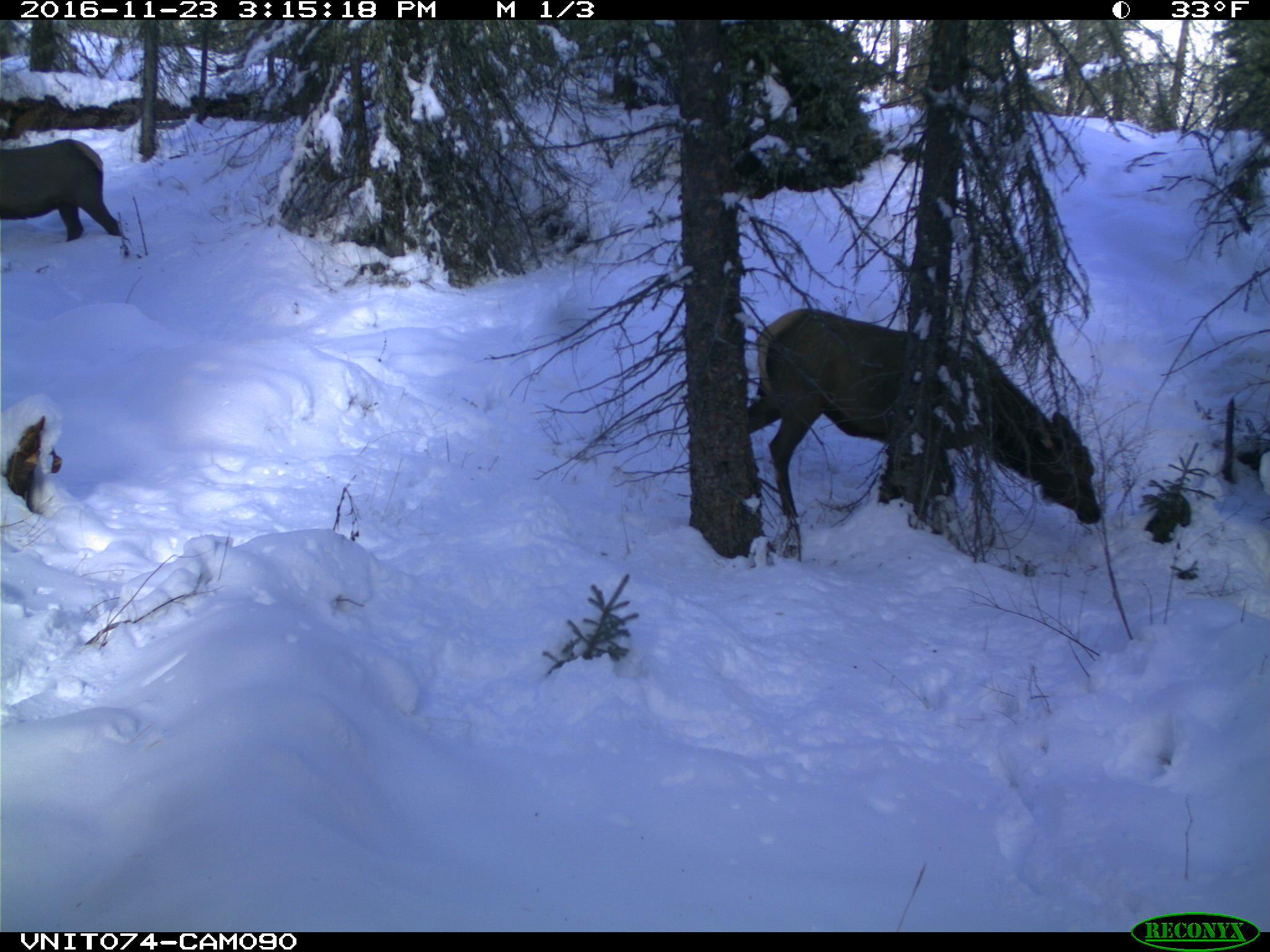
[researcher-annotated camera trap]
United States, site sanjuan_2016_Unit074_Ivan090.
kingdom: Animalia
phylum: Chordata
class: Mammalia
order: Artiodactyla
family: Cervidae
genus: Cervus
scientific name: Cervus elaphus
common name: red deer